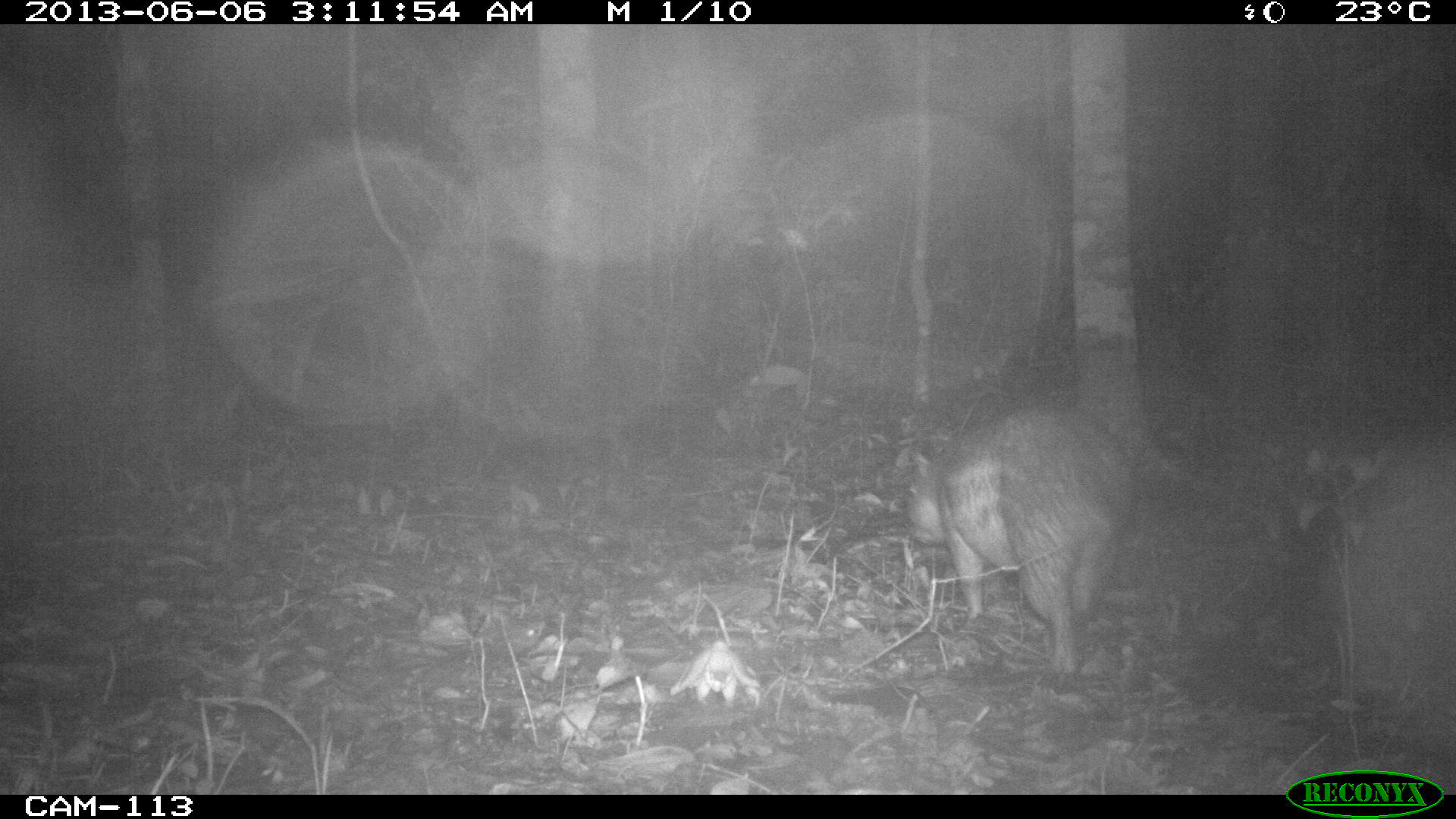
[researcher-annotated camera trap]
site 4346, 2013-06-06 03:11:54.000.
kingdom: Animalia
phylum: Chordata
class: Mammalia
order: Rodentia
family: Cuniculidae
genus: Cuniculus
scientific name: Cuniculus paca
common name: lowland paca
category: agouti paca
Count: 1.